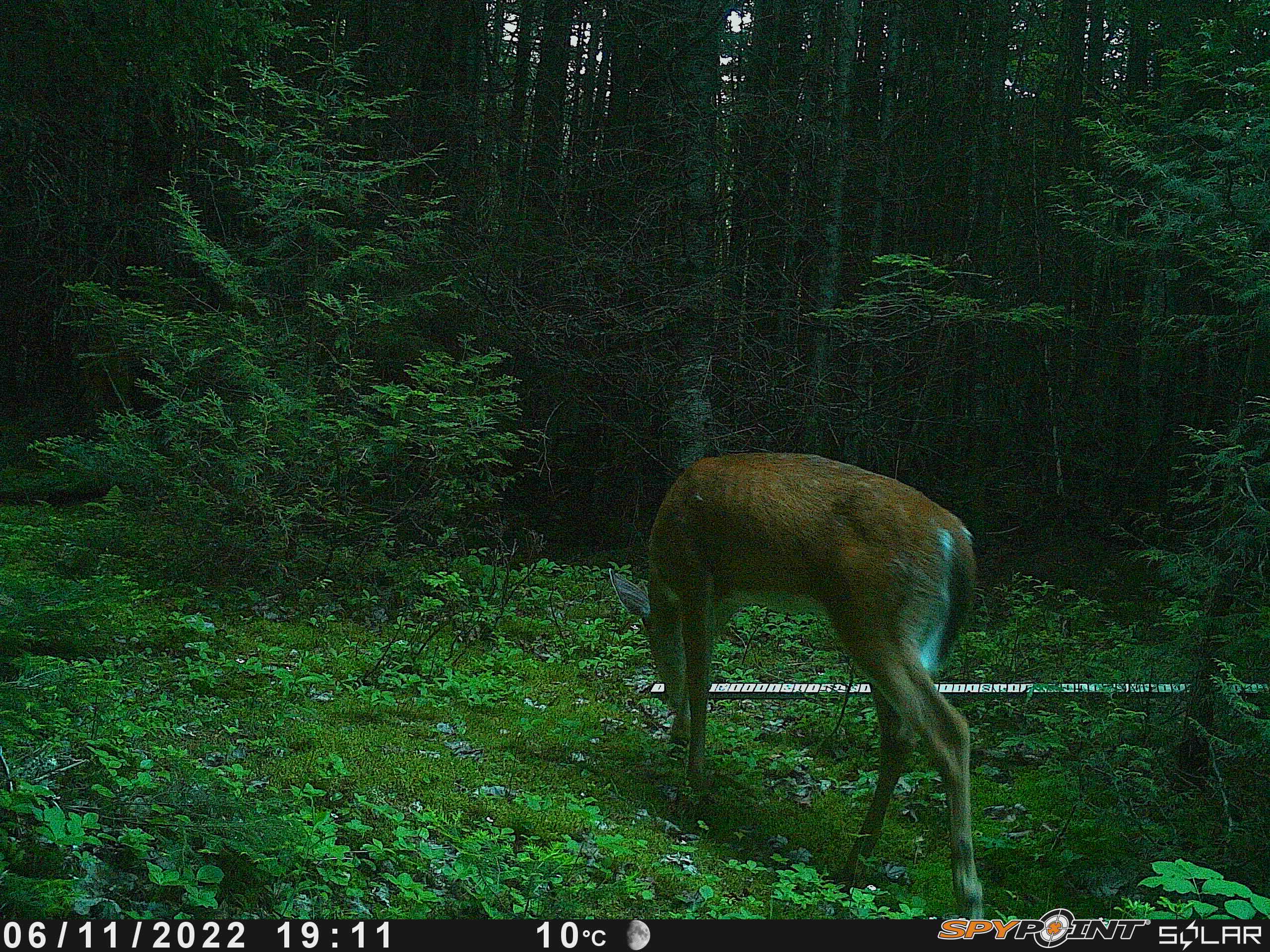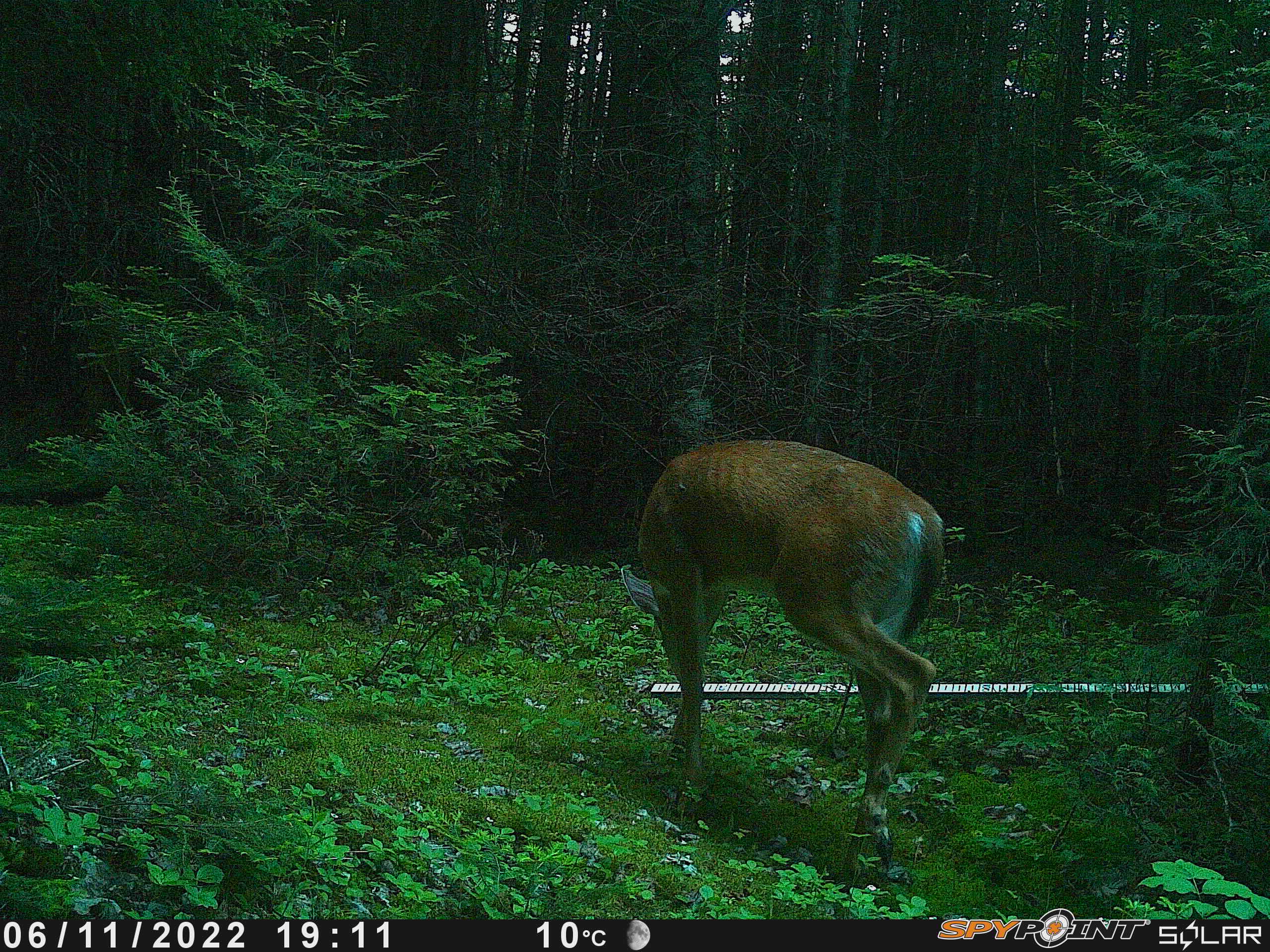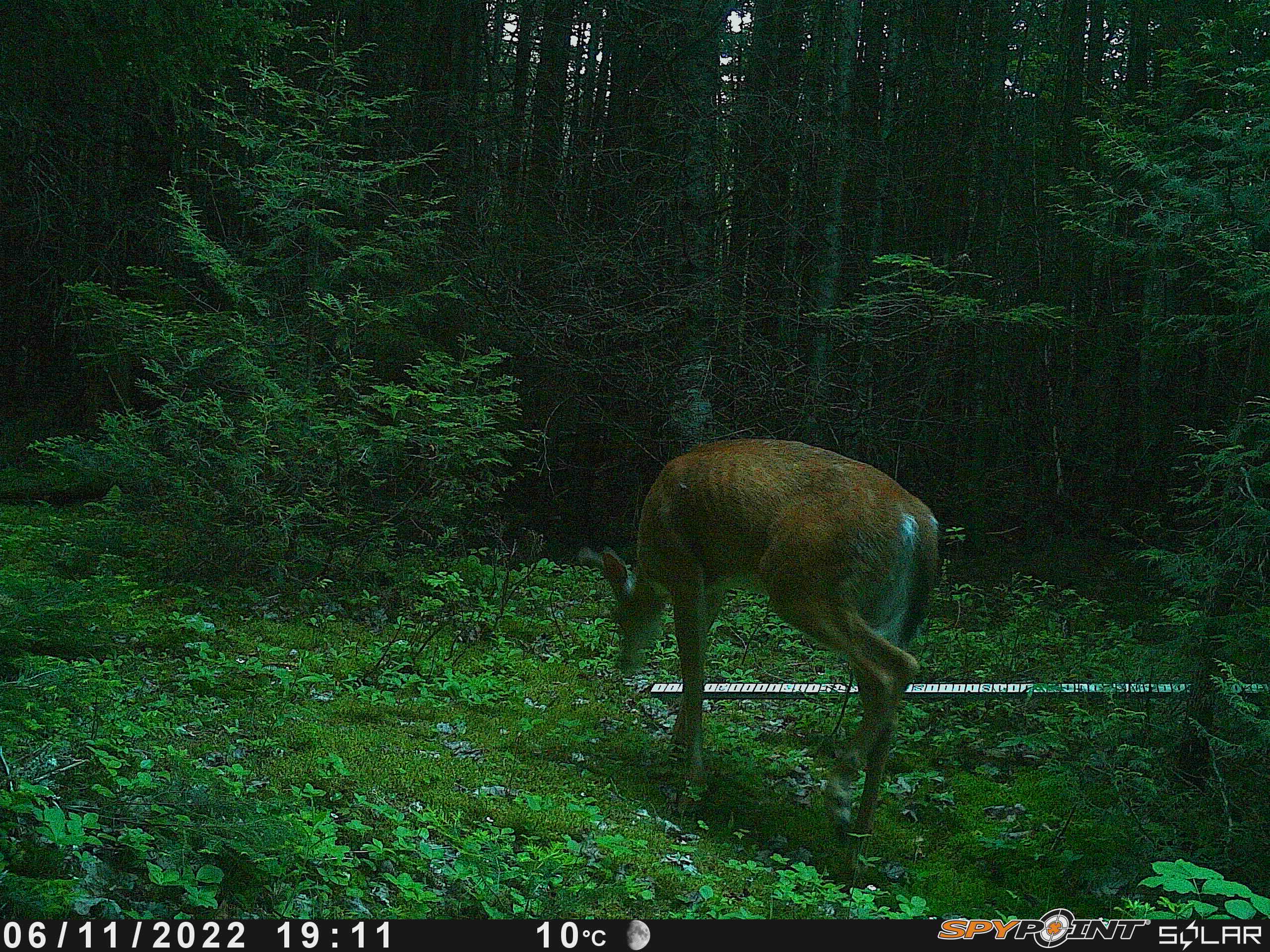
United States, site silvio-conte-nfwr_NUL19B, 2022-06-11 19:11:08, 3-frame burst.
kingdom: Animalia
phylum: Chordata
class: Mammalia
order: Artiodactyla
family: Cervidae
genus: Odocoileus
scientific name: Odocoileus virginianus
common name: white-tailed deer